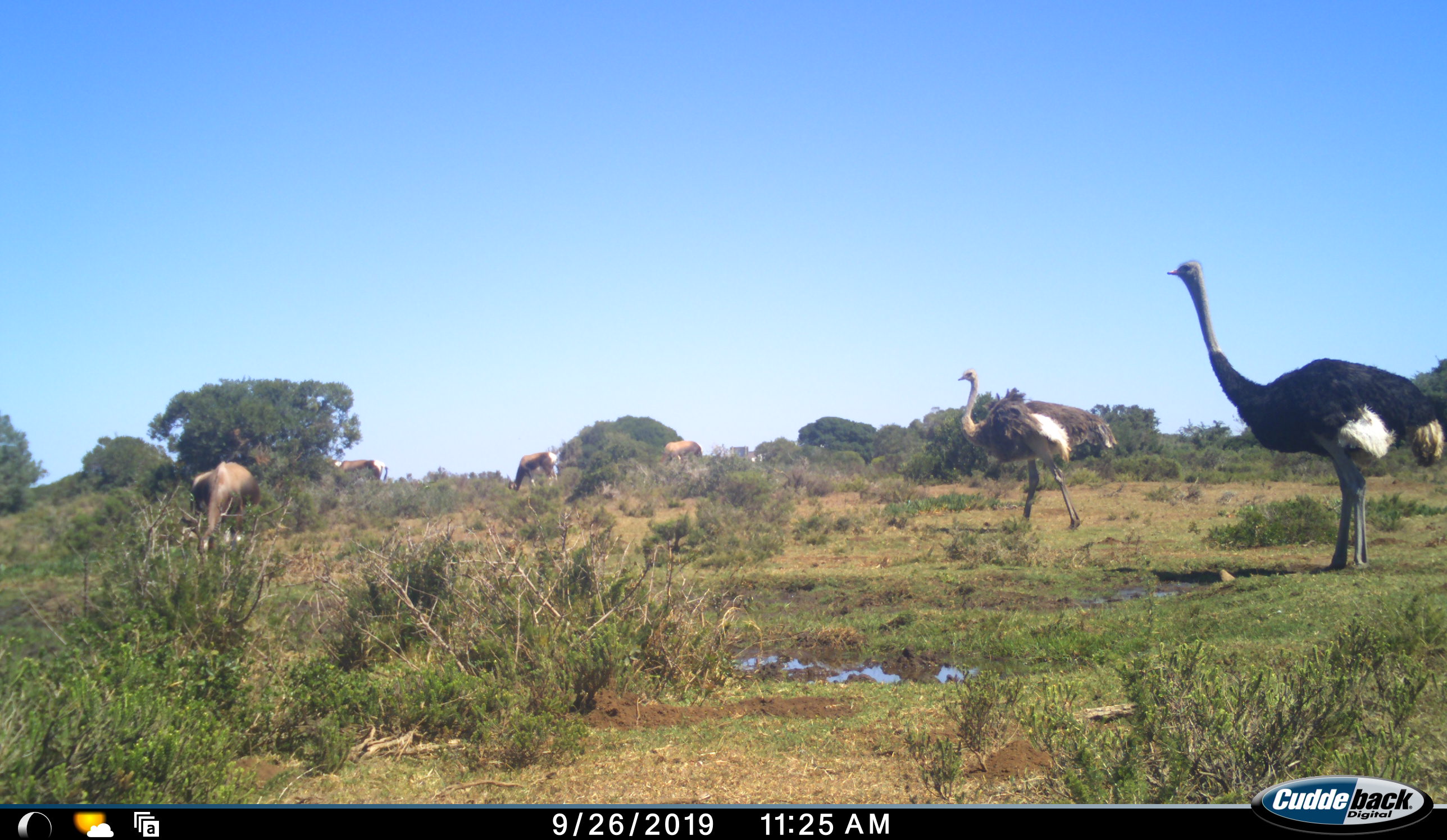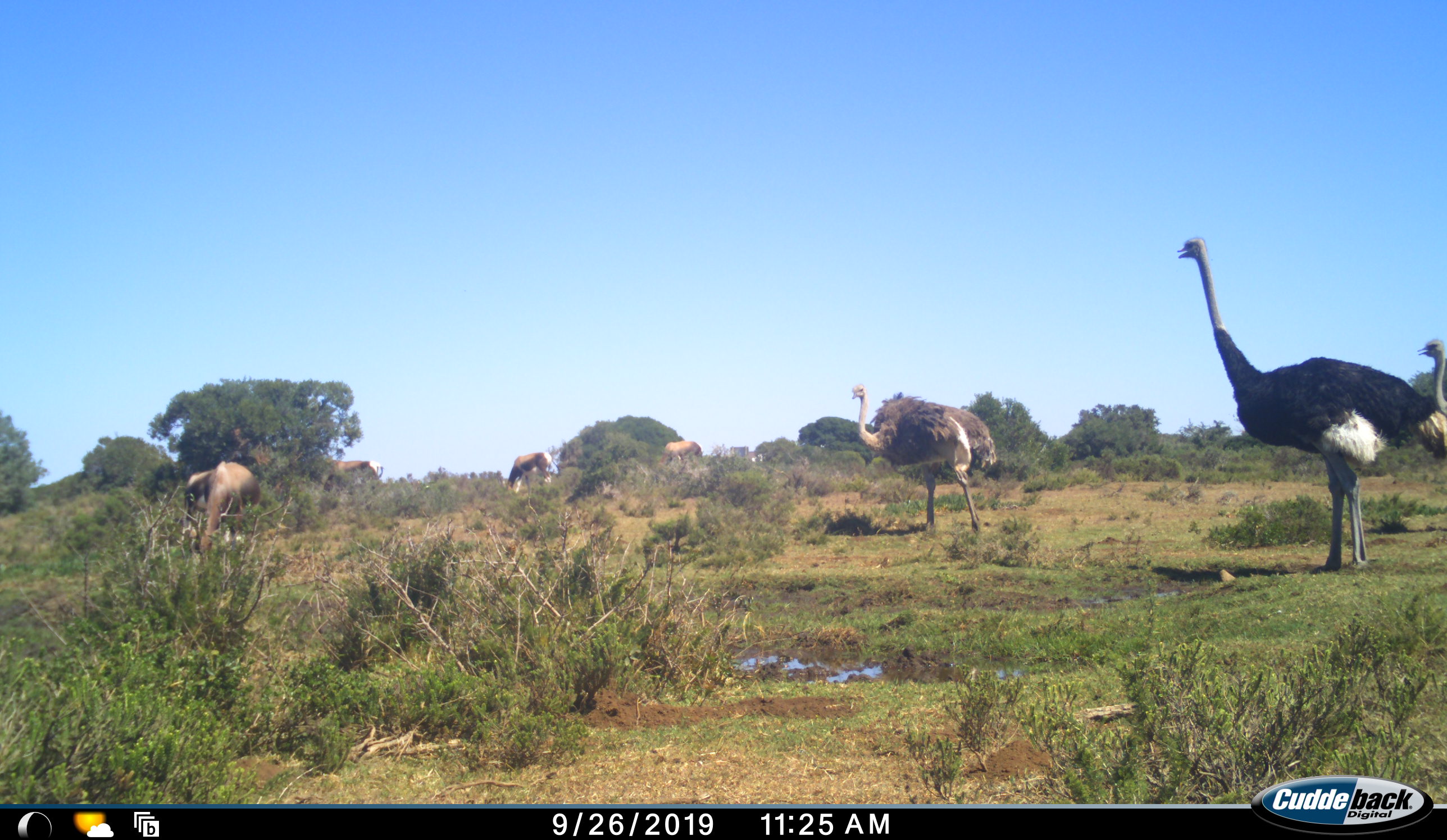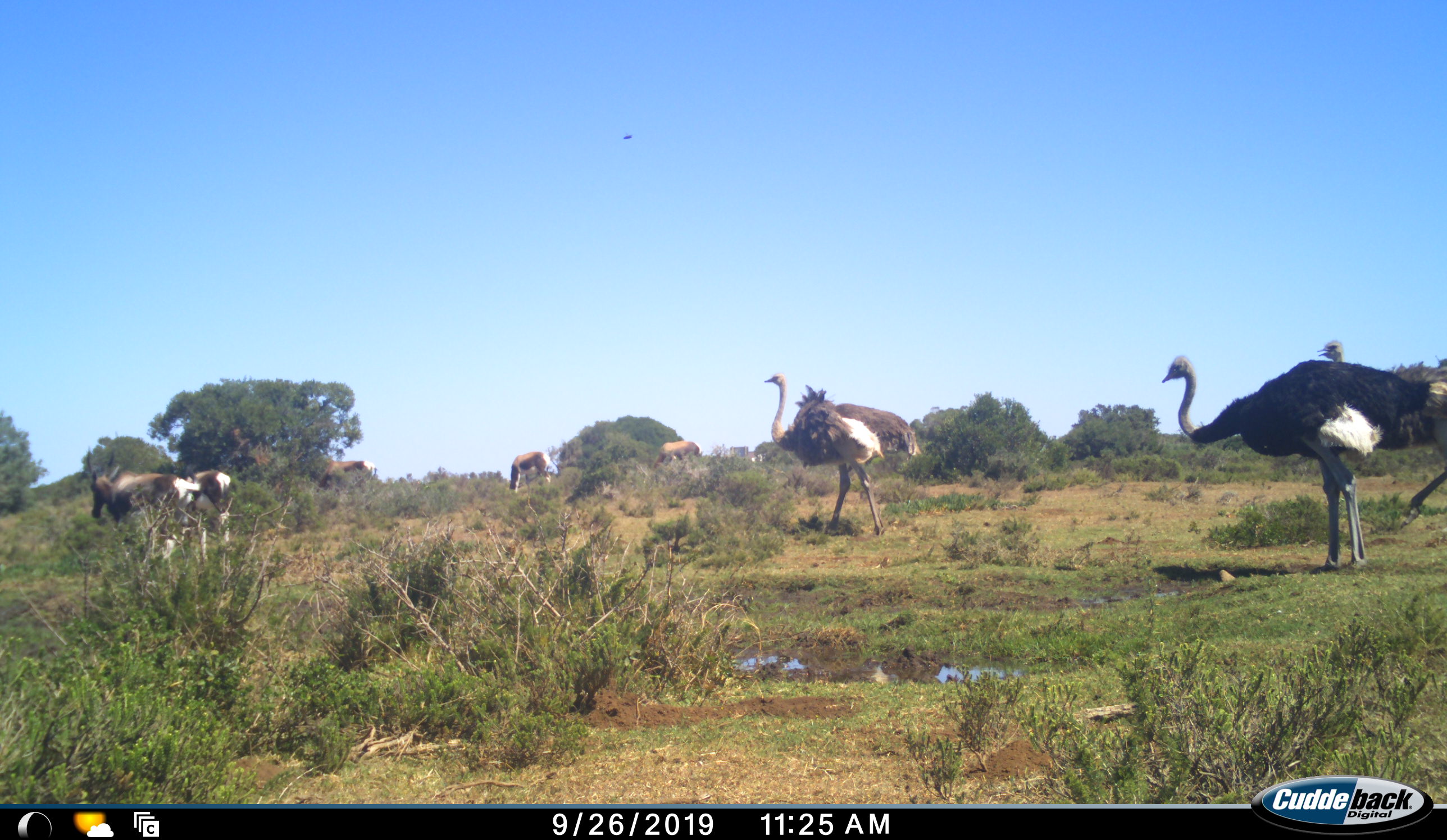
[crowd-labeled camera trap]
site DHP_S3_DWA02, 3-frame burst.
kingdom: Animalia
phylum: Chordata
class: Mammalia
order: Artiodactyla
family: Bovidae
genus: Damaliscus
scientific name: Damaliscus pygargus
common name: bontebok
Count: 5.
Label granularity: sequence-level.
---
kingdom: Animalia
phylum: Chordata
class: Aves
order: Struthioniformes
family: Struthionidae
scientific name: Struthionidae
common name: ostrich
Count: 3.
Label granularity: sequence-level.